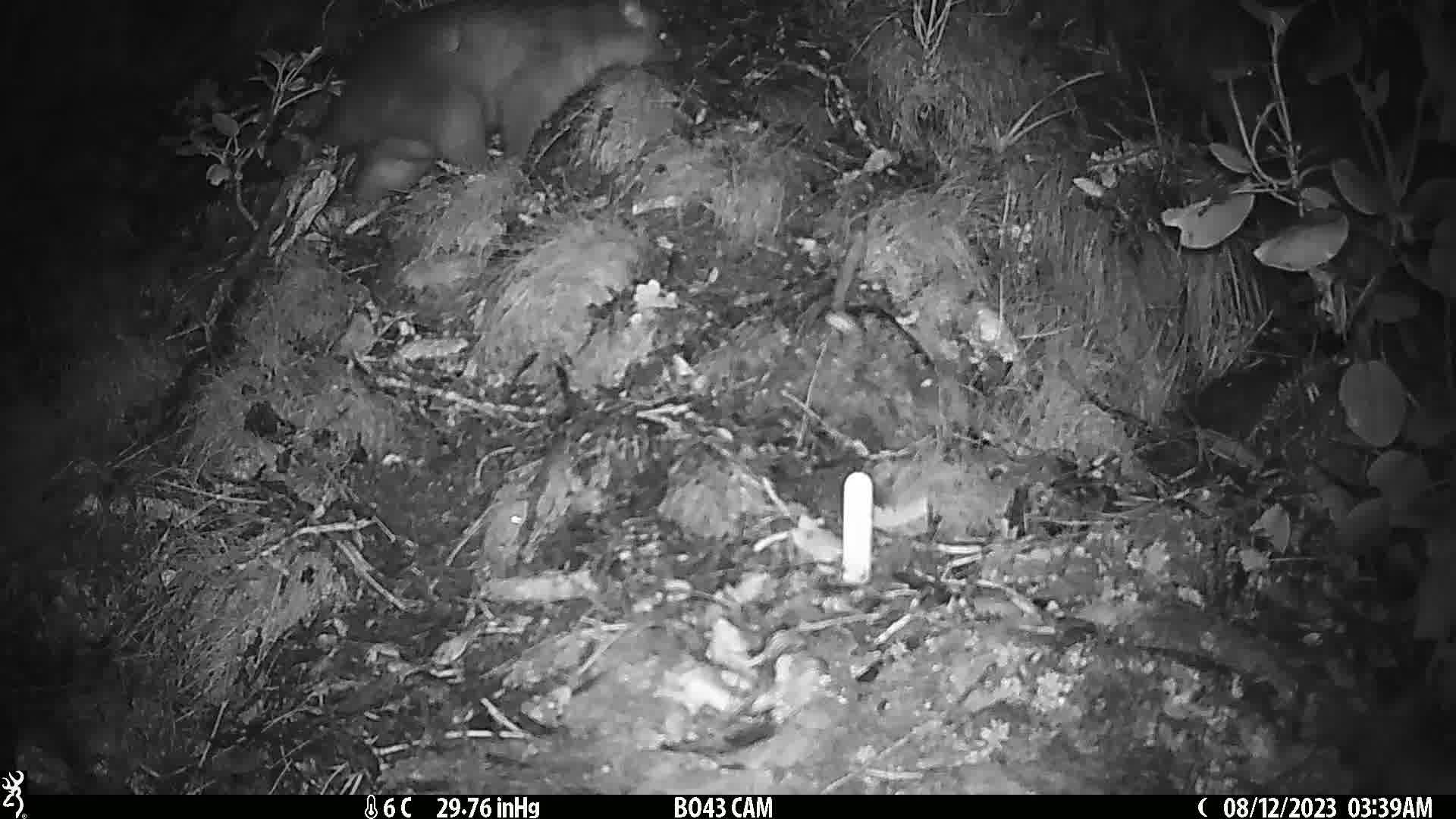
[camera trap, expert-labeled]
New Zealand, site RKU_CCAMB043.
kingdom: Animalia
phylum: Chordata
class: Mammalia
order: Diprotodontia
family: Phalangeridae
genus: Trichosurus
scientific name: Trichosurus vulpecula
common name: common brushtail possum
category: possum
Possum (common brushtail possum) (Trichosurus vulpecula).